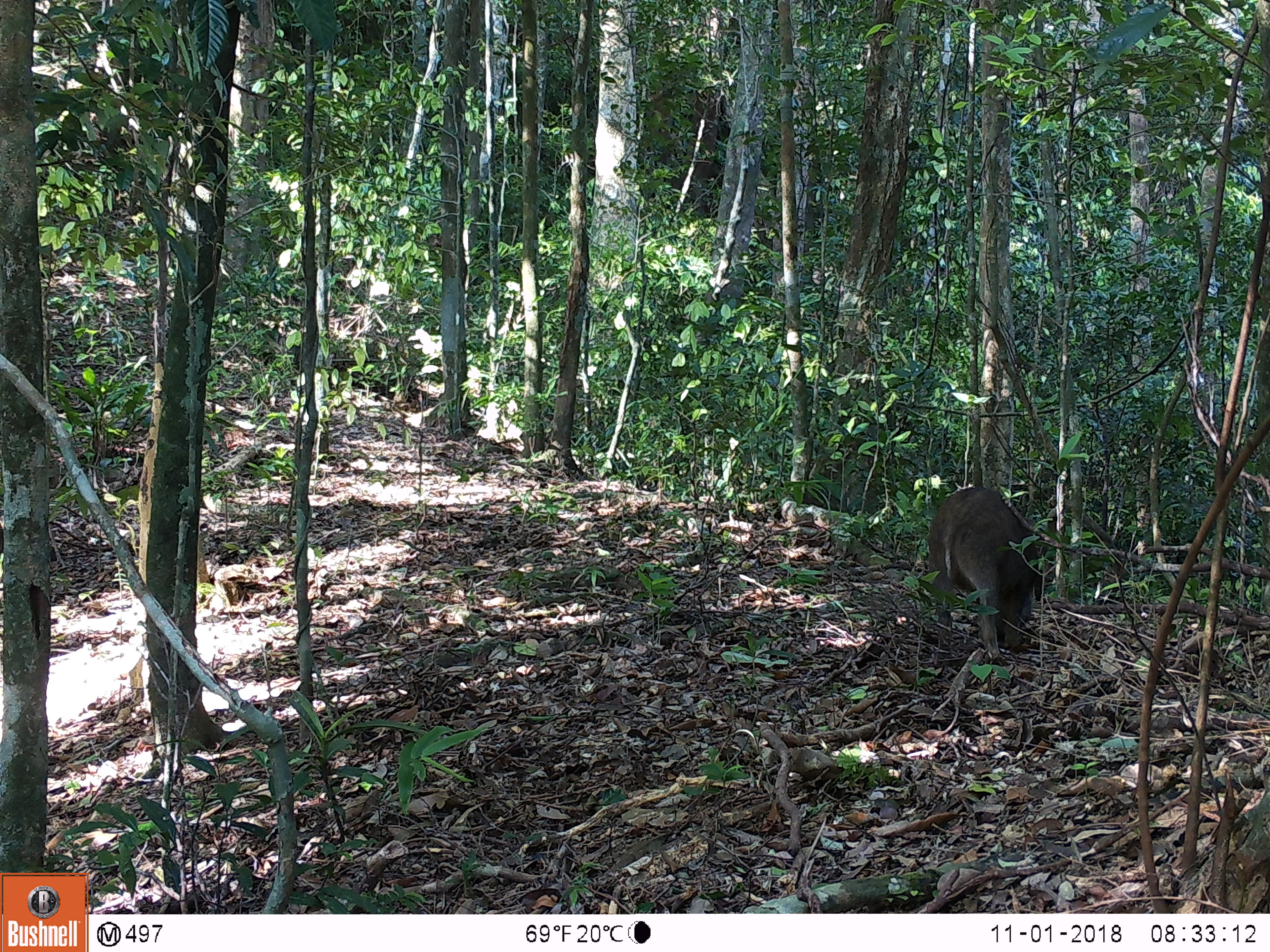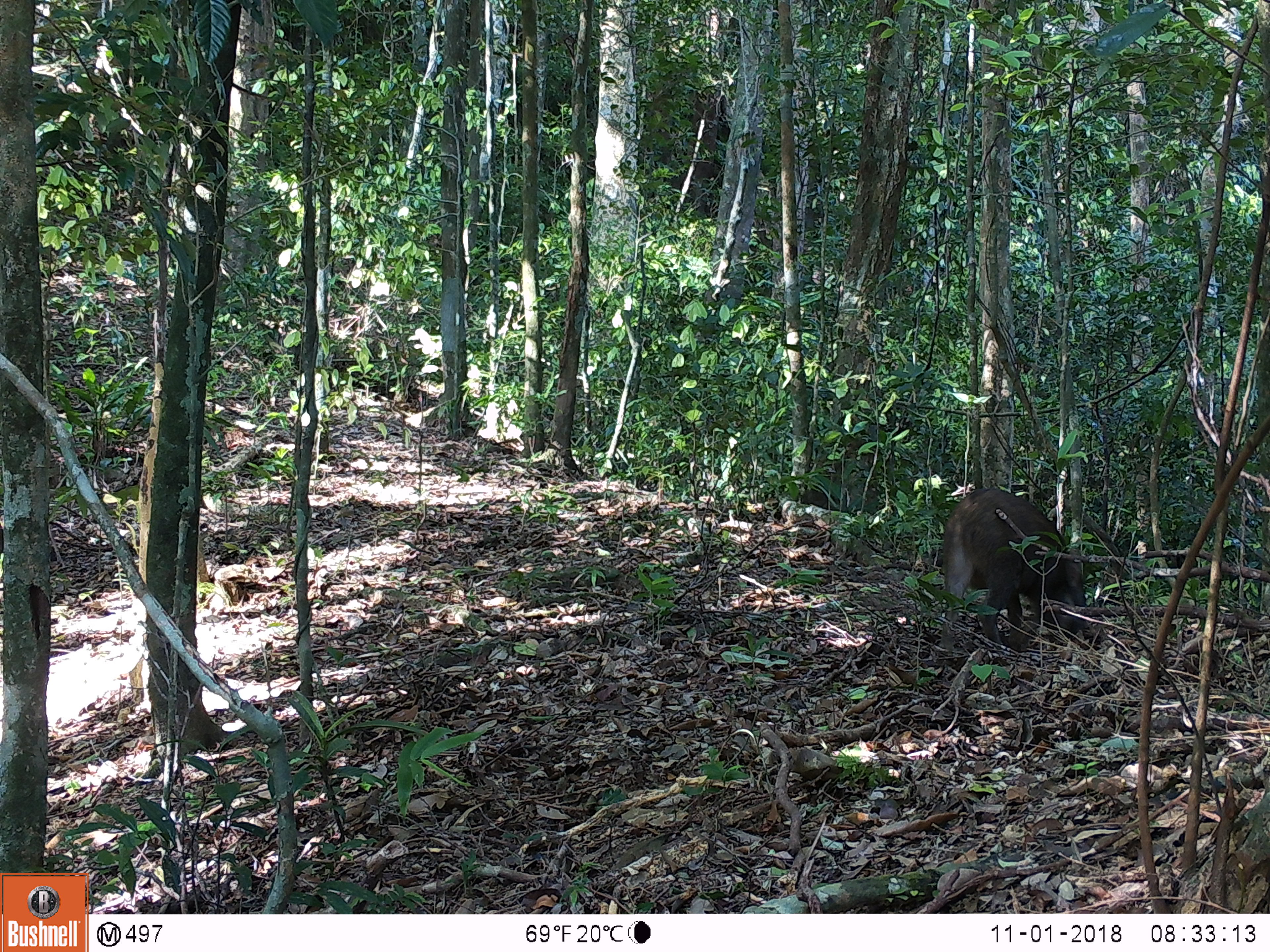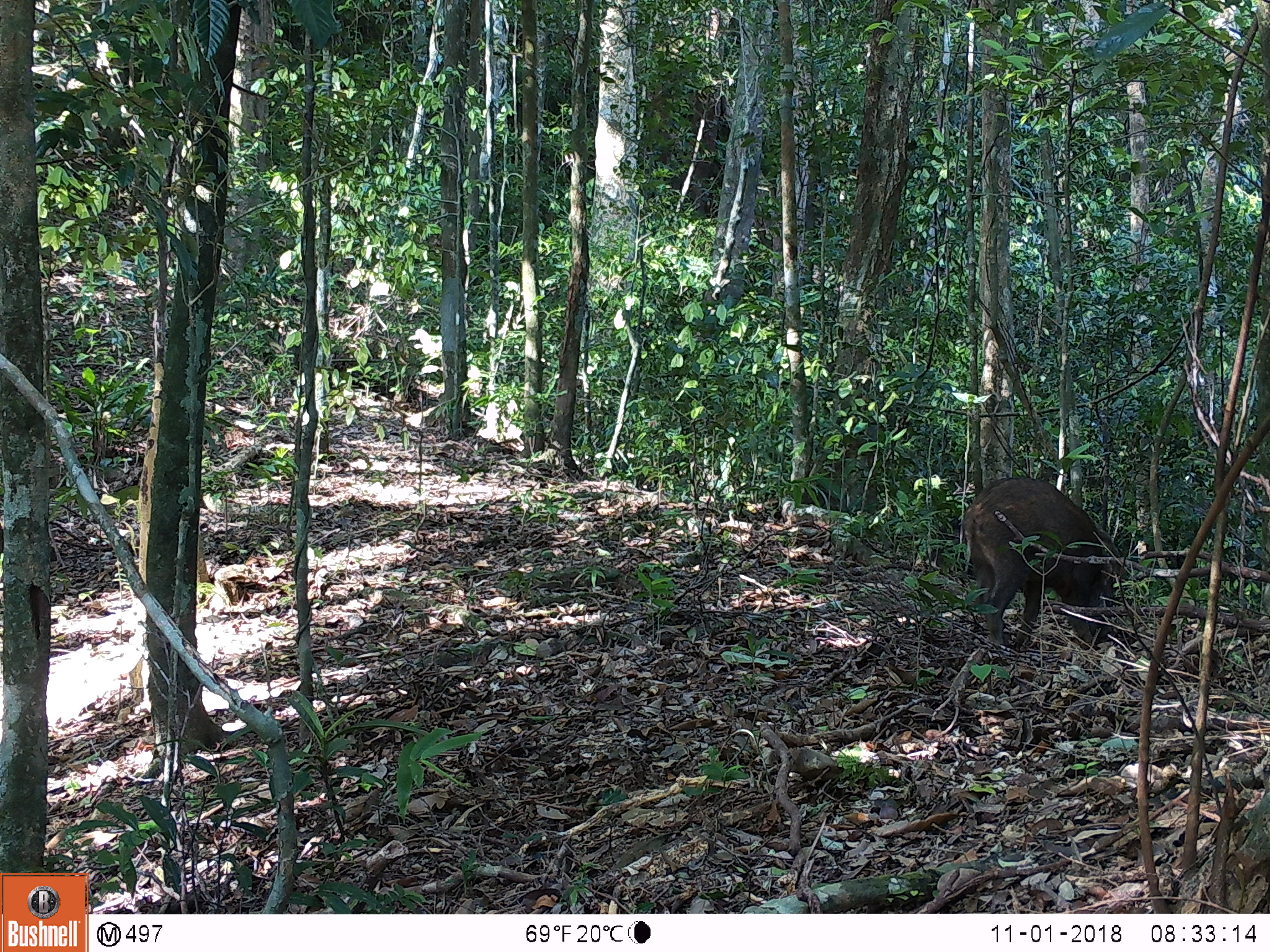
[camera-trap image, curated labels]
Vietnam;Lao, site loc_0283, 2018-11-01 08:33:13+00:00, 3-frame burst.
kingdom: Animalia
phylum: Chordata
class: Mammalia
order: Artiodactyla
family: Suidae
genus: Sus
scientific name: Sus scrofa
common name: eurasian wild pig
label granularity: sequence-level